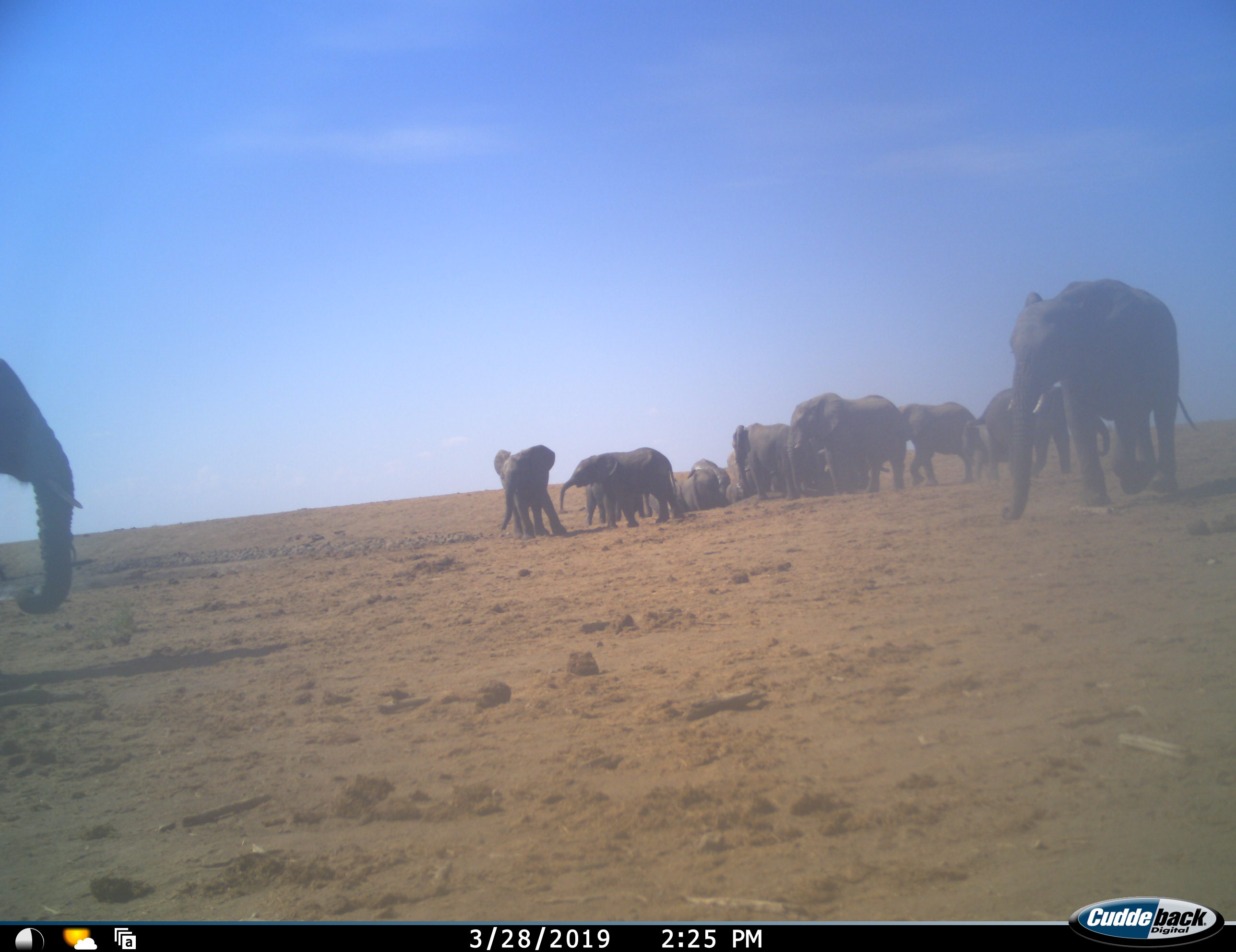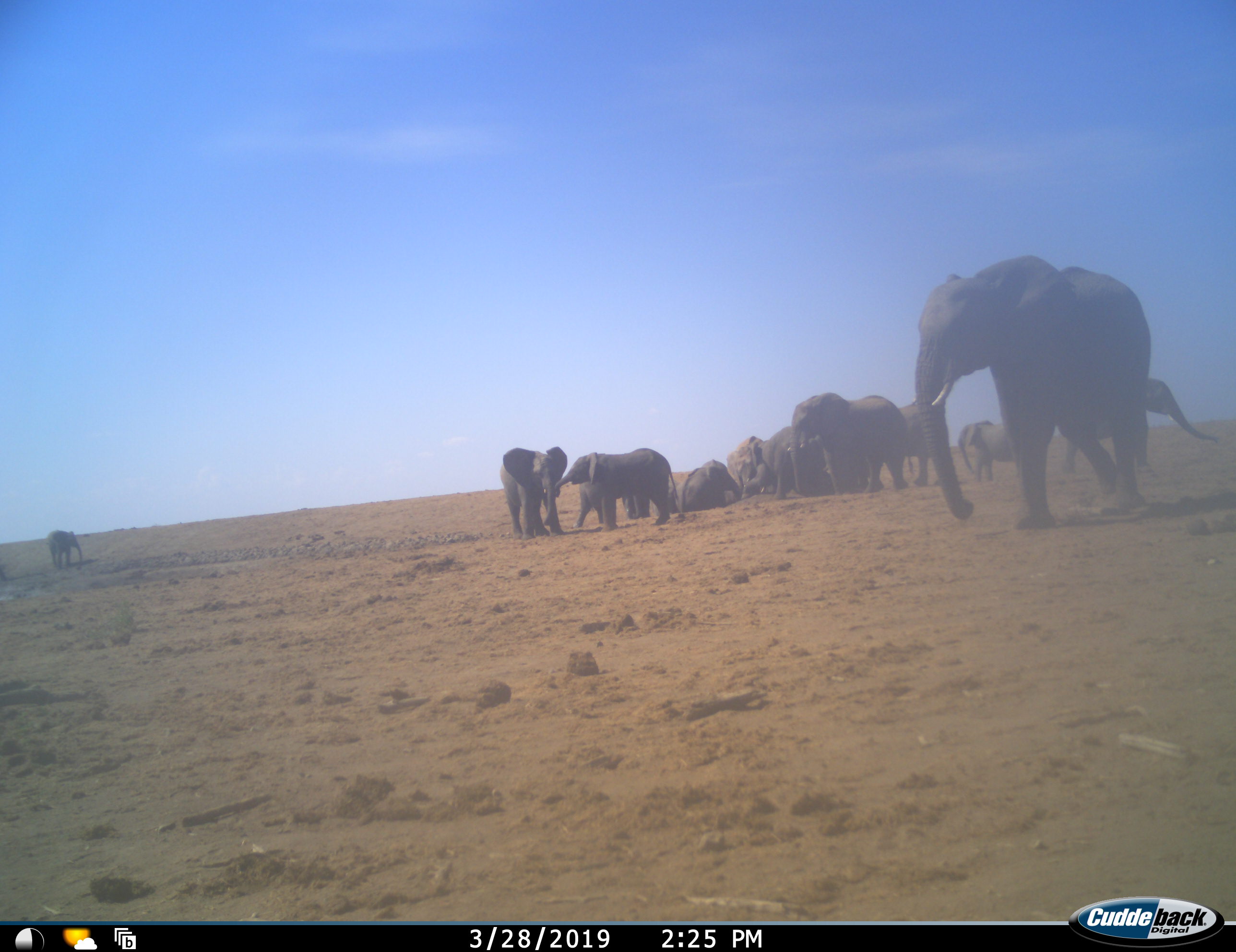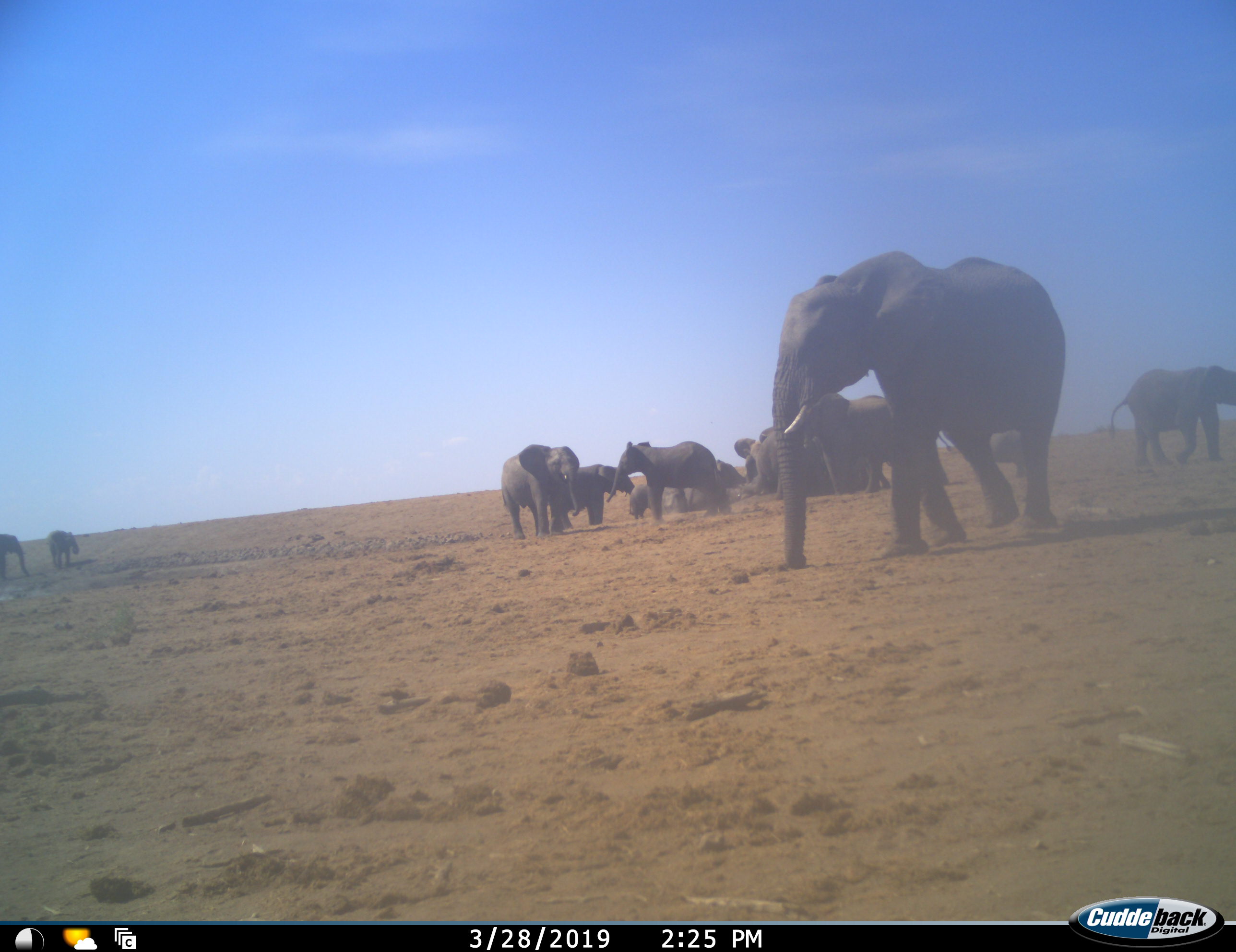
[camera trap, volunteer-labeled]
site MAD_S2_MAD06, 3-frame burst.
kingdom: Animalia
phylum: Chordata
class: Mammalia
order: Proboscidea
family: Elephantidae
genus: Loxodonta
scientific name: Loxodonta africana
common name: african bush elephant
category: elephant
Elephant (african bush elephant) (Loxodonta africana), count 11-50. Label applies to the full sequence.